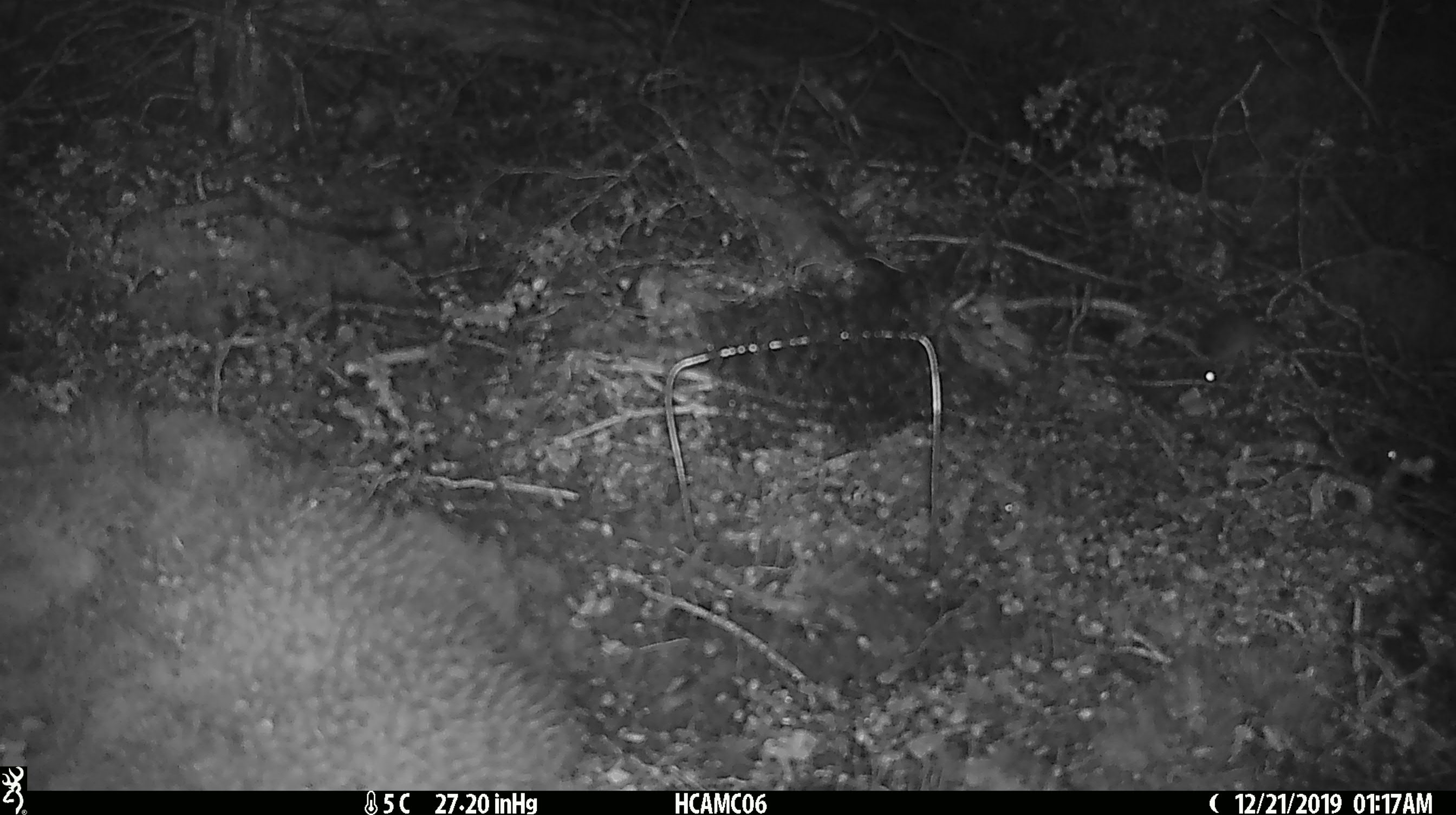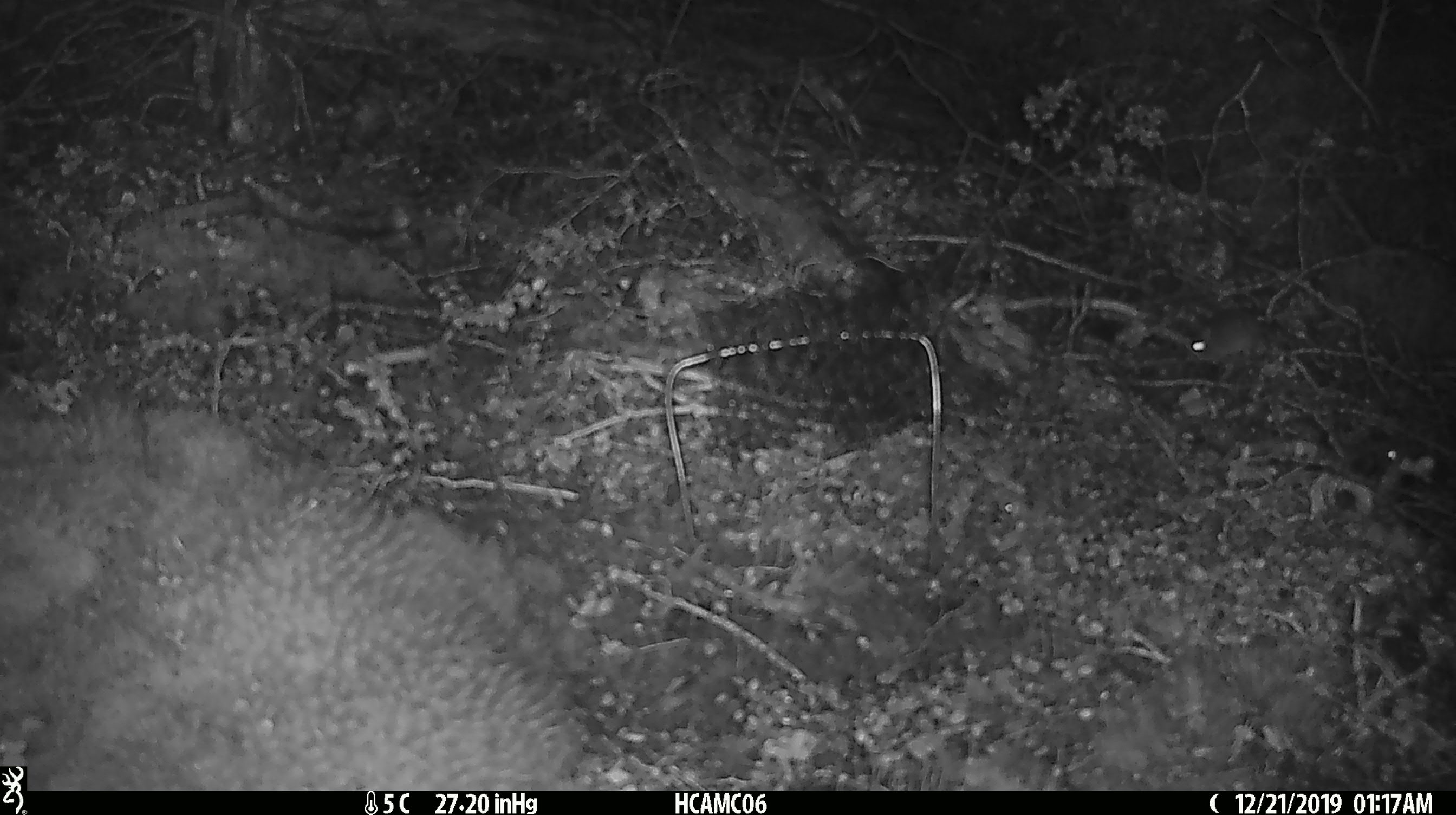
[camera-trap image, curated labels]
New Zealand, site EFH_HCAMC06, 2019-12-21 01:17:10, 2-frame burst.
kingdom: Animalia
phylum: Chordata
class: Mammalia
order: Rodentia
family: Muridae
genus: Mus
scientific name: Mus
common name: mouse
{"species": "mouse (Mus)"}